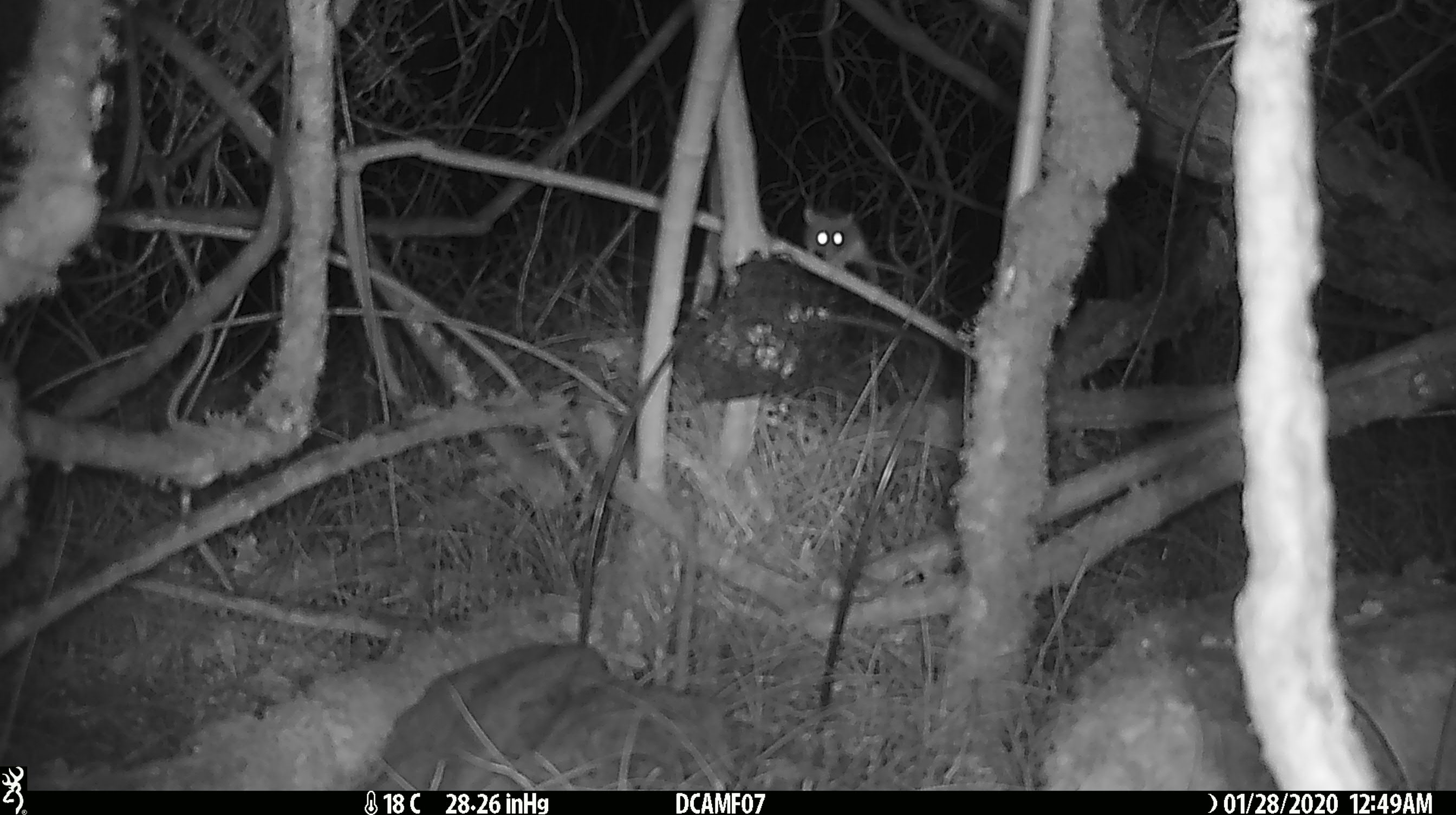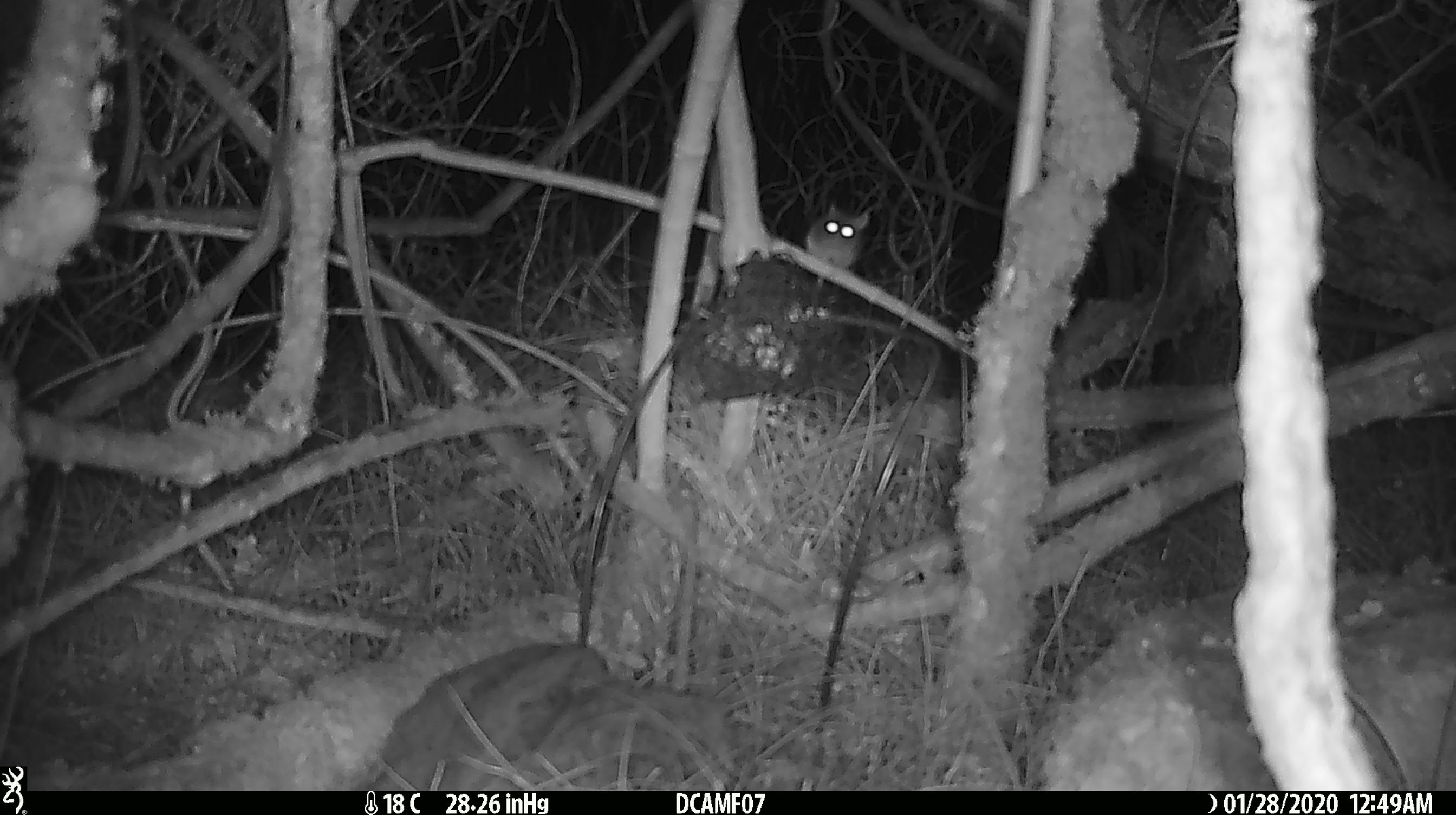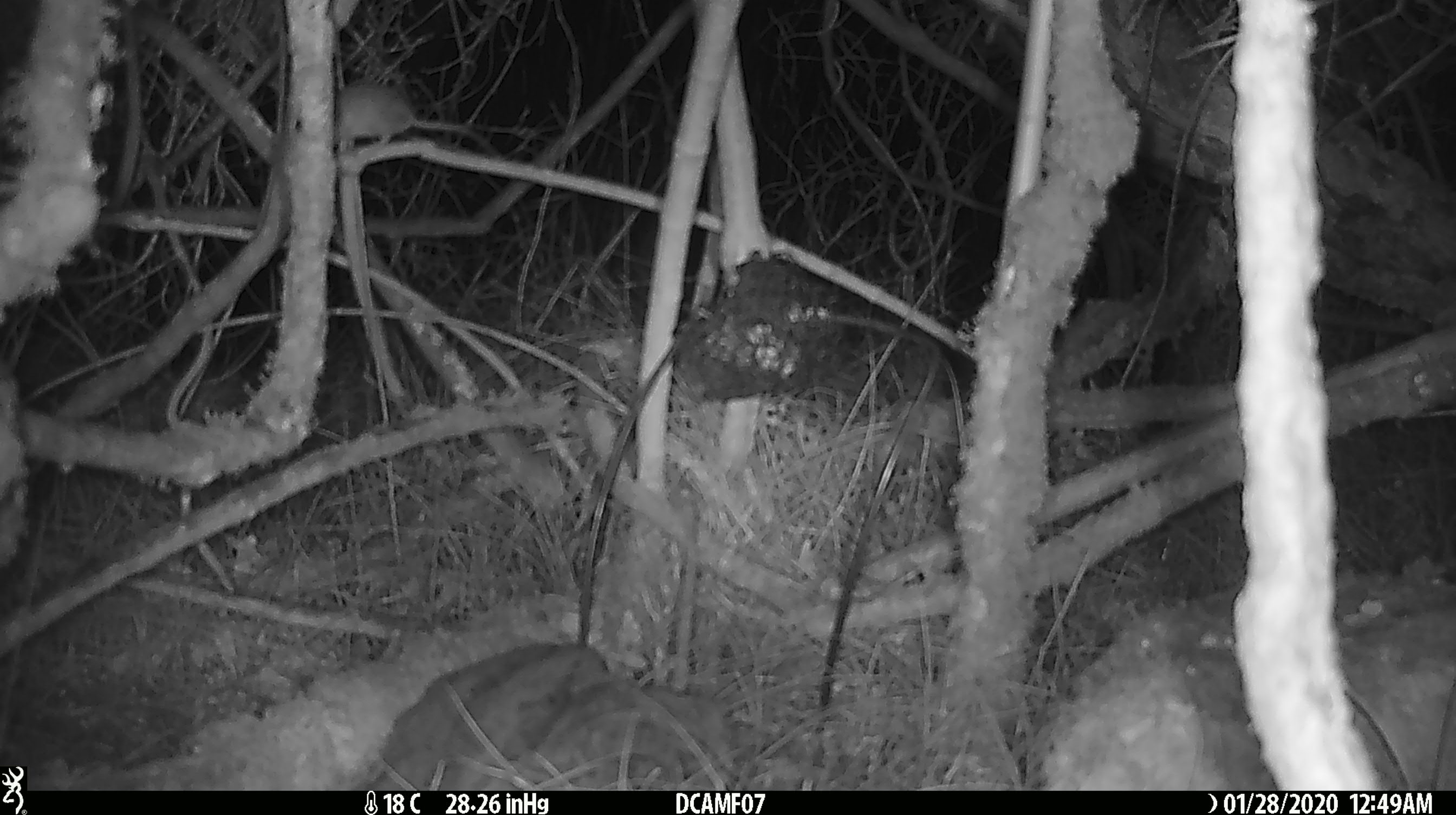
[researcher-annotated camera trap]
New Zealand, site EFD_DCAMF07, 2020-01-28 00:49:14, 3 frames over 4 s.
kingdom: Animalia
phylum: Chordata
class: Mammalia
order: Rodentia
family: Muridae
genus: Mus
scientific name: Mus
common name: mouse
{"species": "mouse (Mus)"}